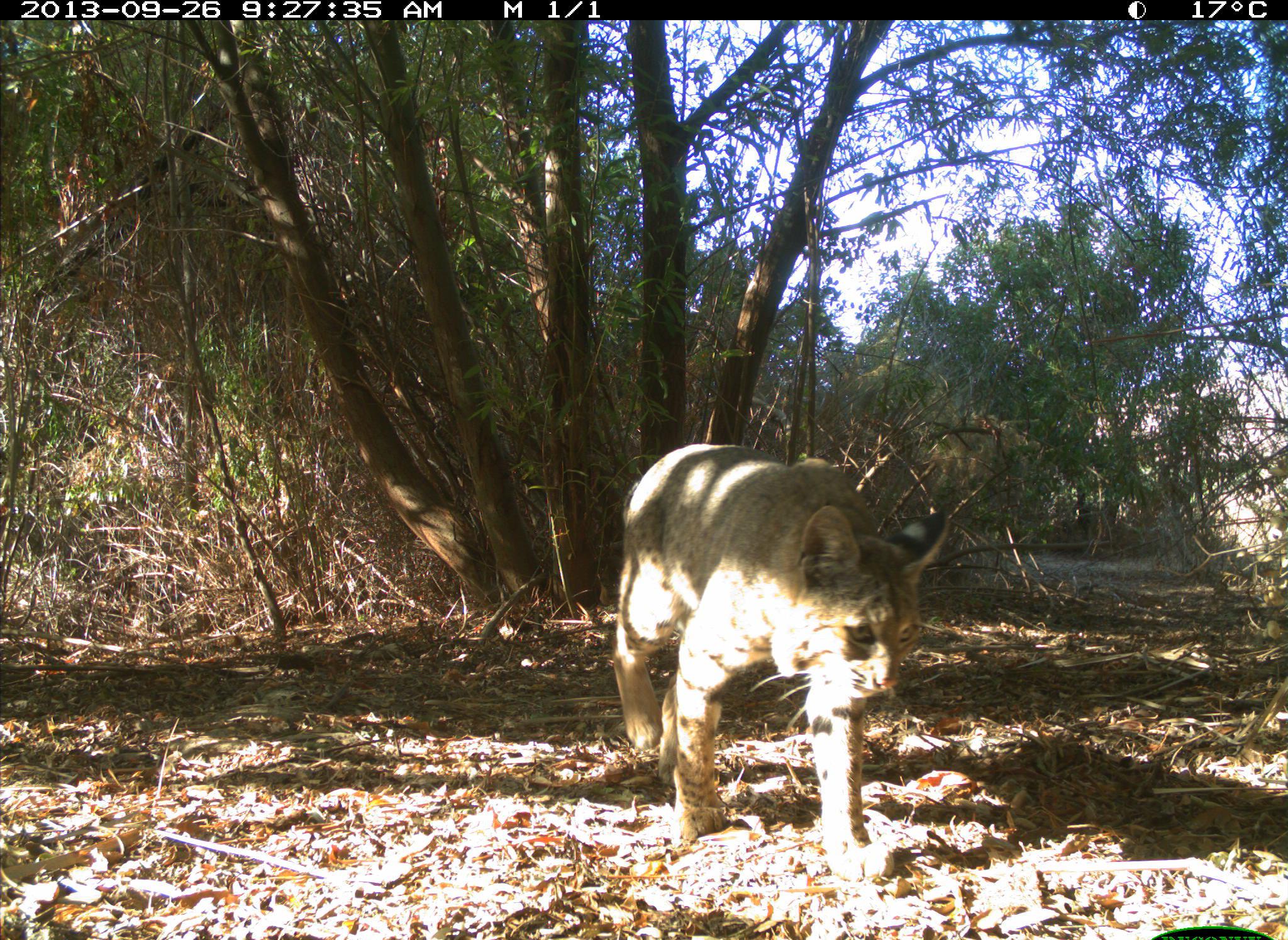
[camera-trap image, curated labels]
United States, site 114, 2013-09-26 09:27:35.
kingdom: Animalia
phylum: Chordata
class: Mammalia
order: Carnivora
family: Felidae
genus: Lynx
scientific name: Lynx rufus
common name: bobcat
Bobcat (Lynx rufus).